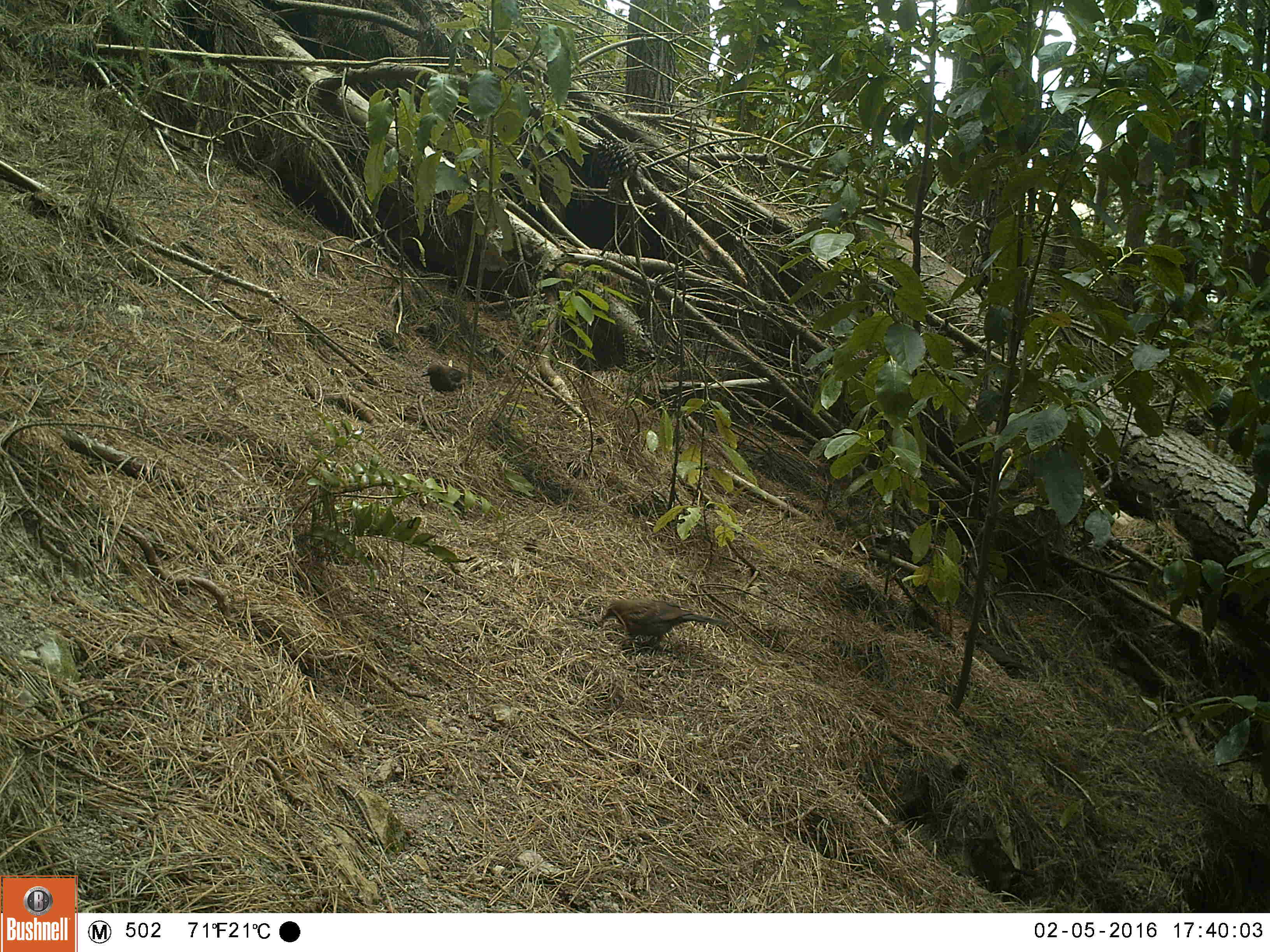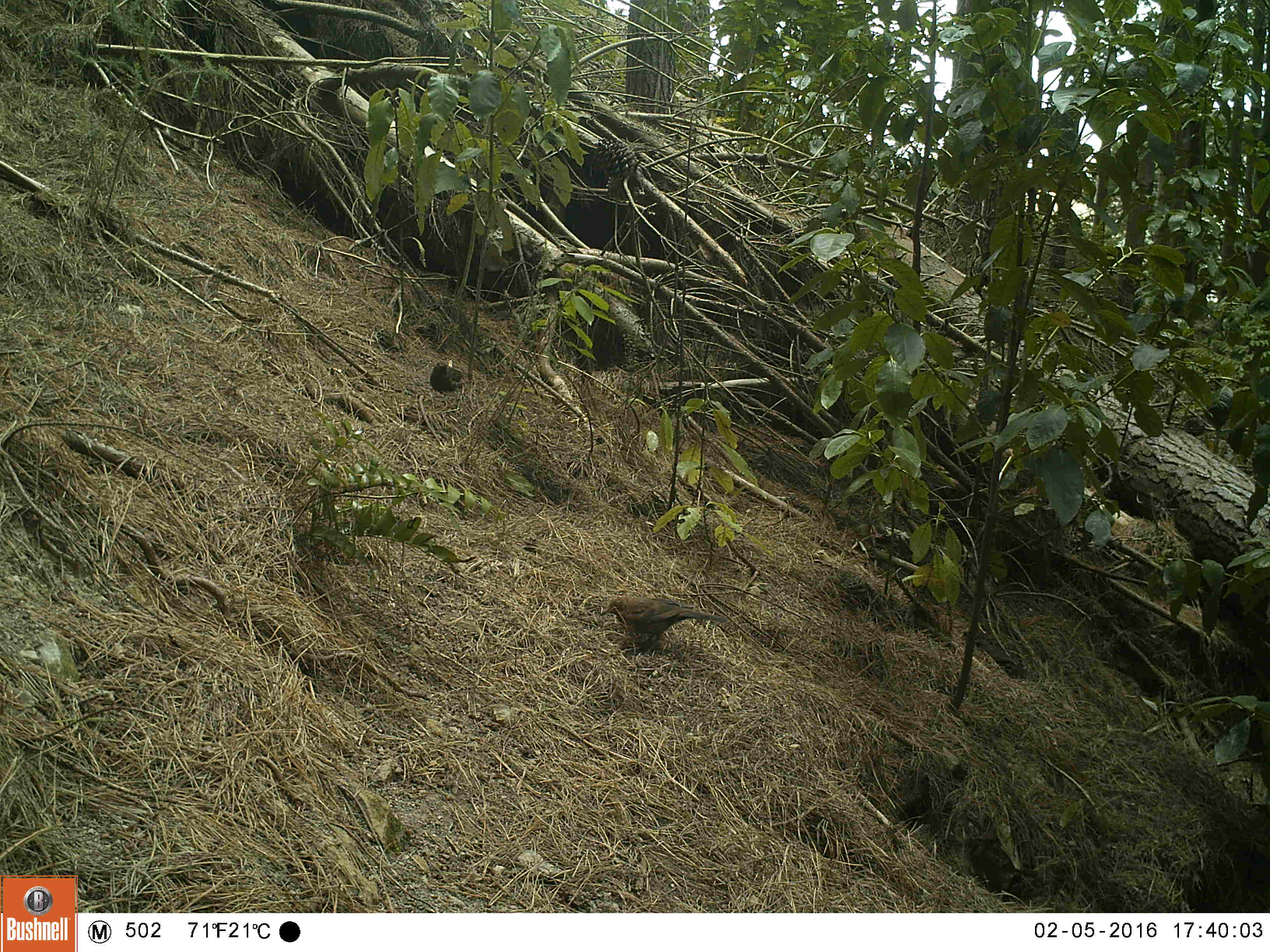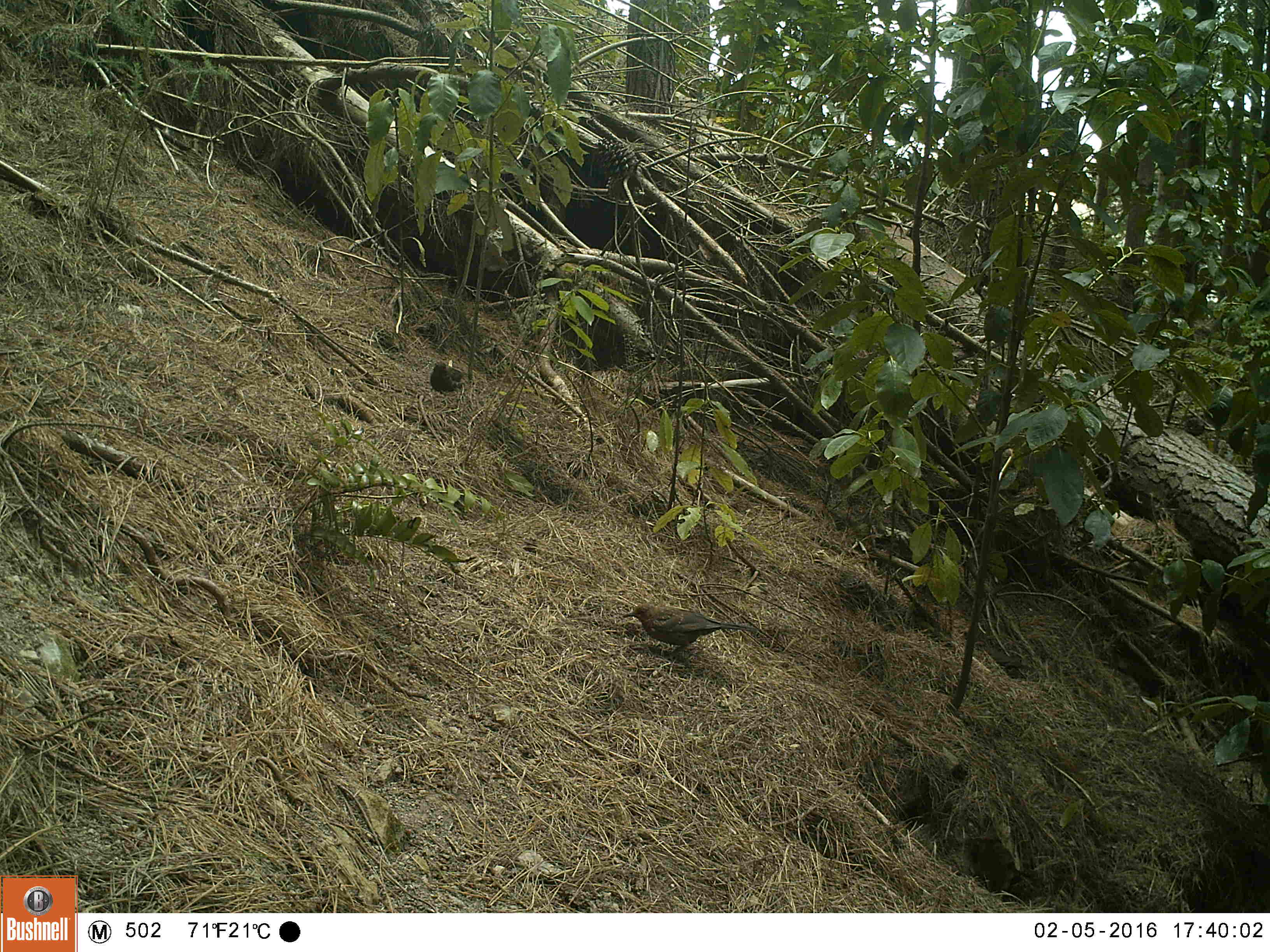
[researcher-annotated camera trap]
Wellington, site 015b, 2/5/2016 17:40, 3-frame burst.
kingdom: Animalia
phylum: Chordata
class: Aves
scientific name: Aves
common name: bird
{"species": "bird (Aves)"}